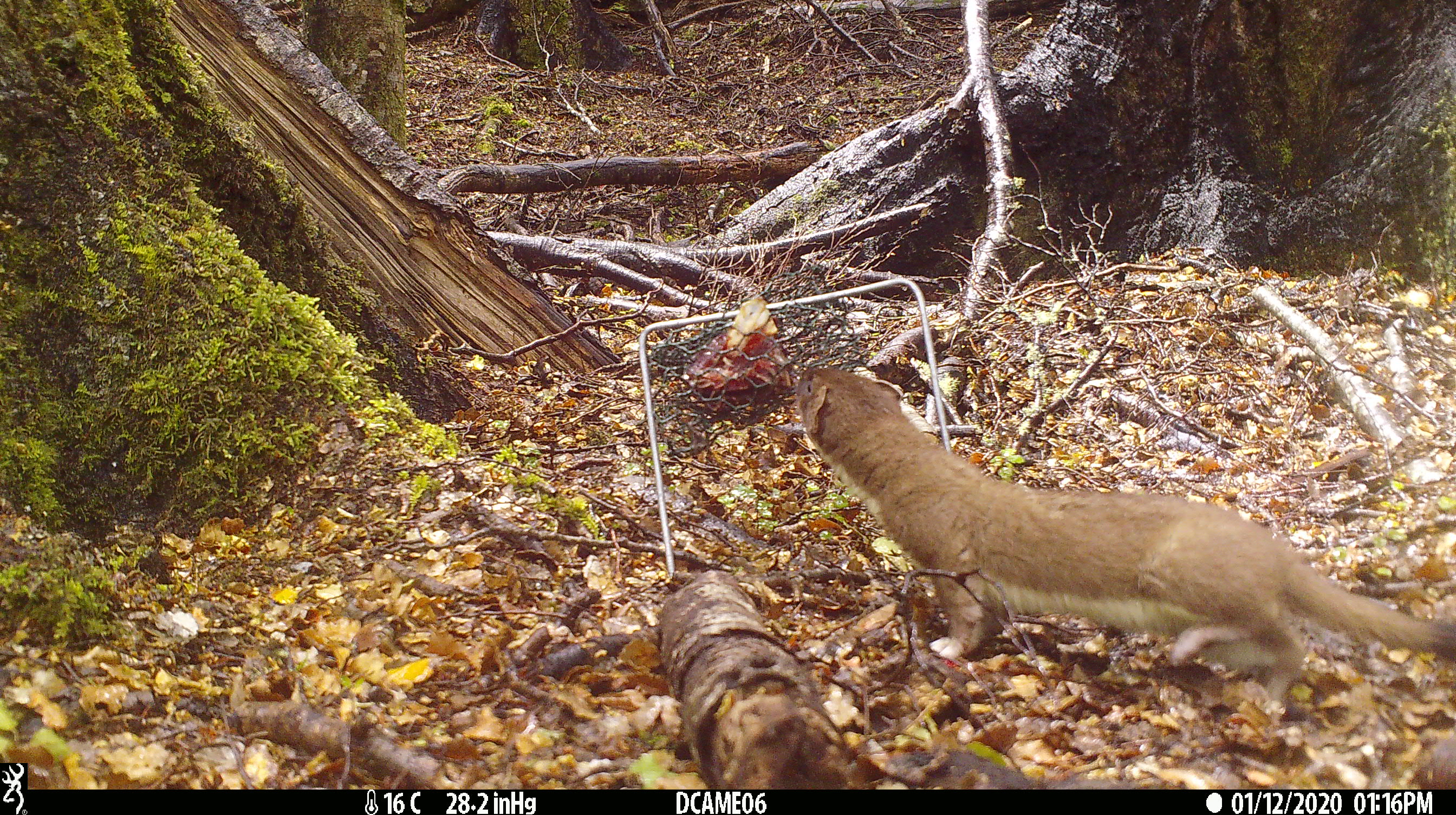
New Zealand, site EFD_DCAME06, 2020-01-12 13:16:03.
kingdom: Animalia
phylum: Chordata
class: Mammalia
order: Carnivora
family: Mustelidae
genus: Mustela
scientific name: Mustela erminea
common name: stoat